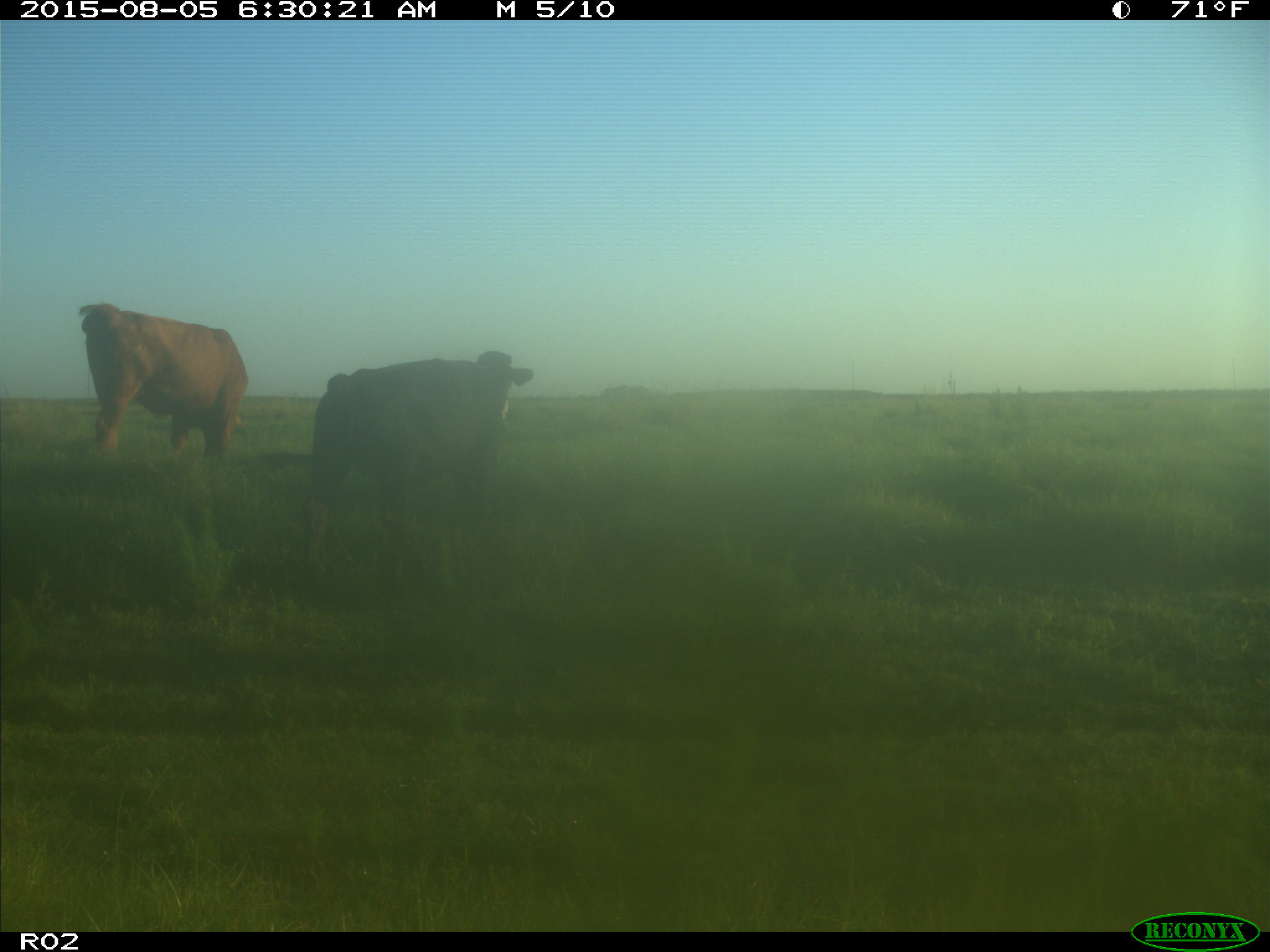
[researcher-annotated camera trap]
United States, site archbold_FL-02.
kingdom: Animalia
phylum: Chordata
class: Mammalia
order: Artiodactyla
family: Bovidae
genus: Bos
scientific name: Bos taurus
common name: domestic cow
Bos taurus (domestic cow).